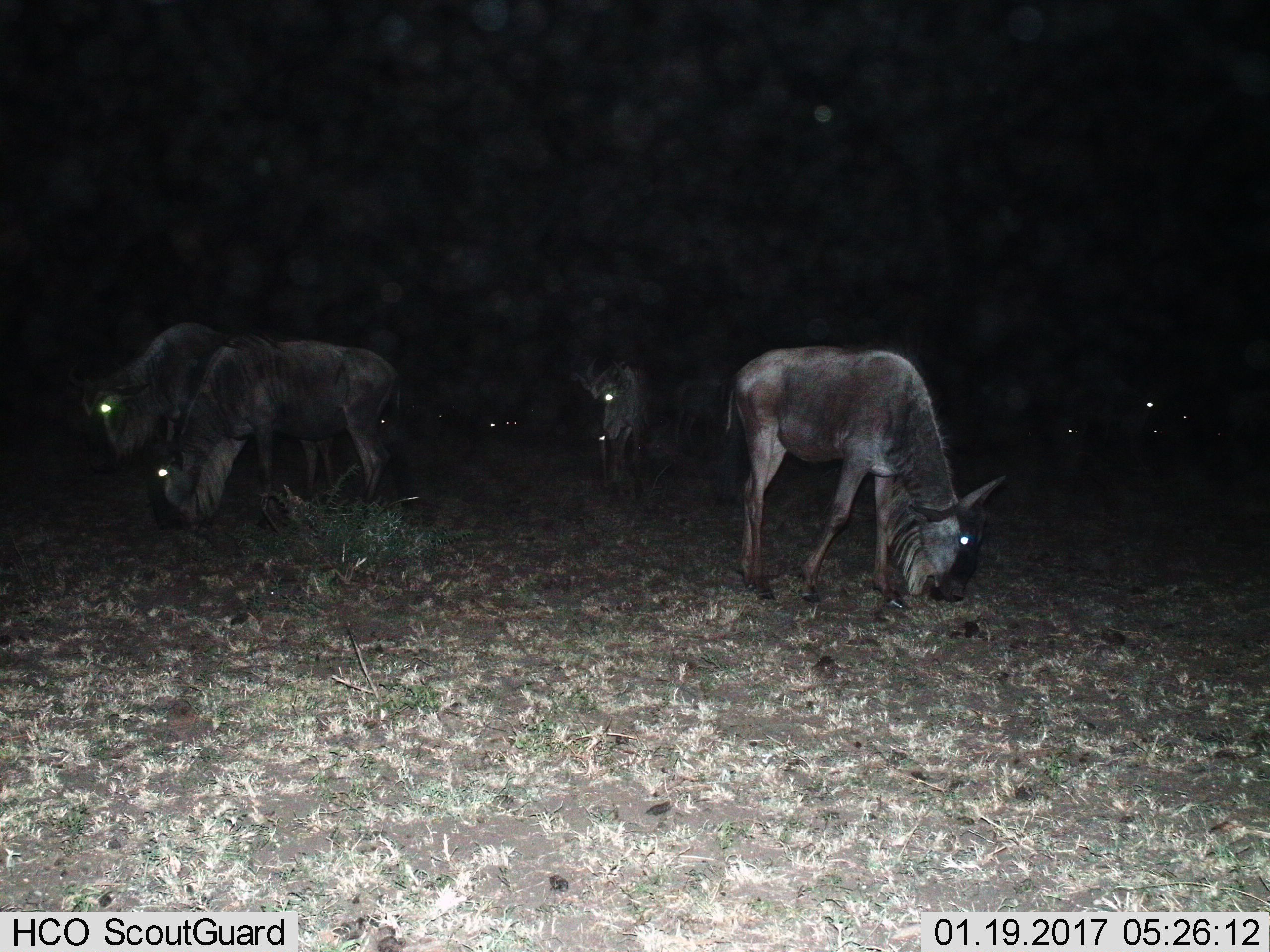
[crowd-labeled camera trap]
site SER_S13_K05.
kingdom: Animalia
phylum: Chordata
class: Mammalia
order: Artiodactyla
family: Bovidae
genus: Connochaetes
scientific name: Connochaetes taurinus taurinus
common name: blue wildebeest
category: wildebeestblue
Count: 4.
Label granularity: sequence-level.